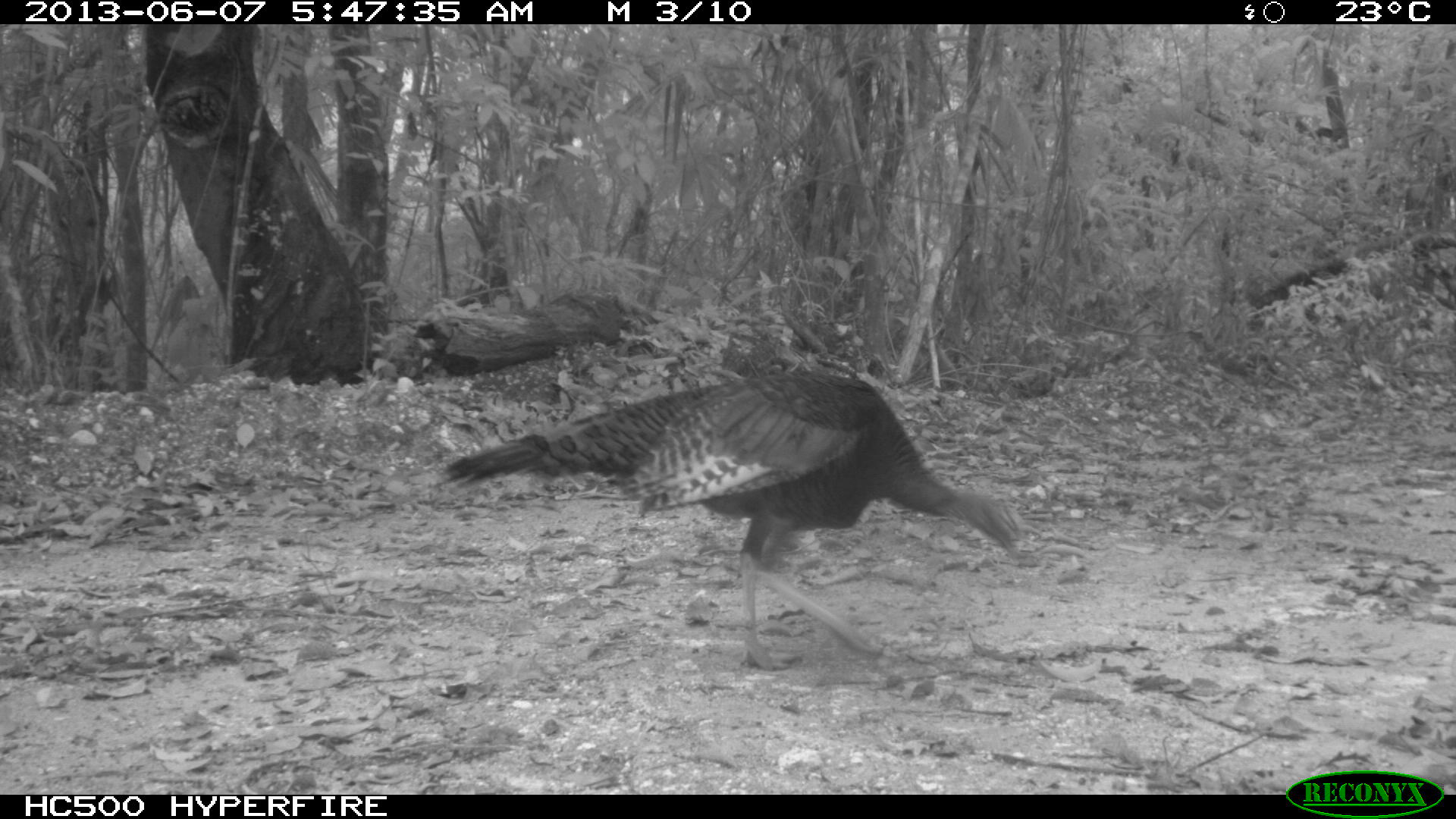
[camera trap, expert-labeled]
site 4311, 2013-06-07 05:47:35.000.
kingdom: Animalia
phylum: Chordata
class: Aves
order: Galliformes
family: Phasianidae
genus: Meleagris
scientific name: Meleagris ocellata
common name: ocellated turkey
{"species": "Meleagris ocellata (ocellated turkey)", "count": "2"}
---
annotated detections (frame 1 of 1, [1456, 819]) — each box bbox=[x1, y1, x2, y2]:
meleagris ocellata: bbox=[437, 369, 1022, 671]